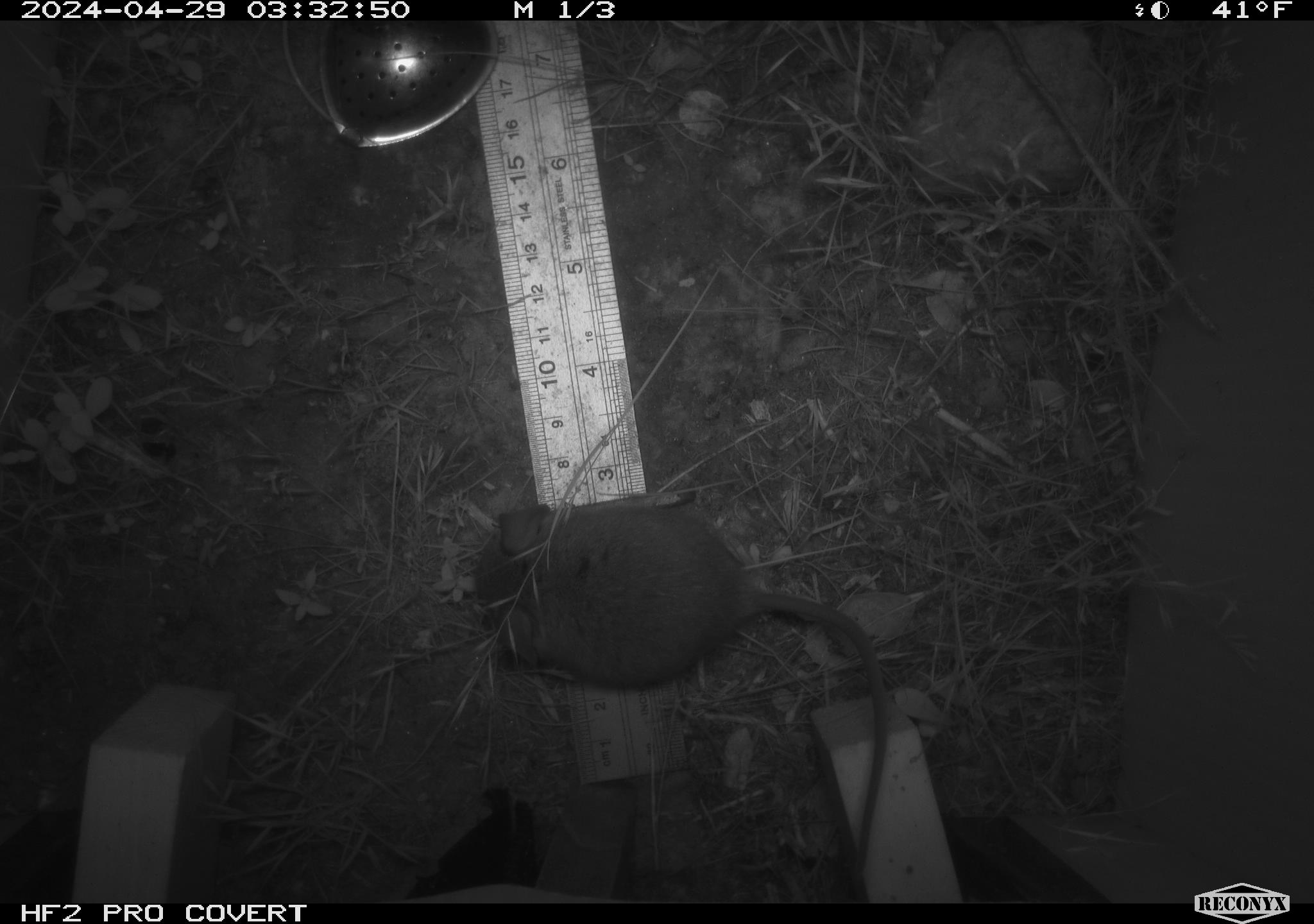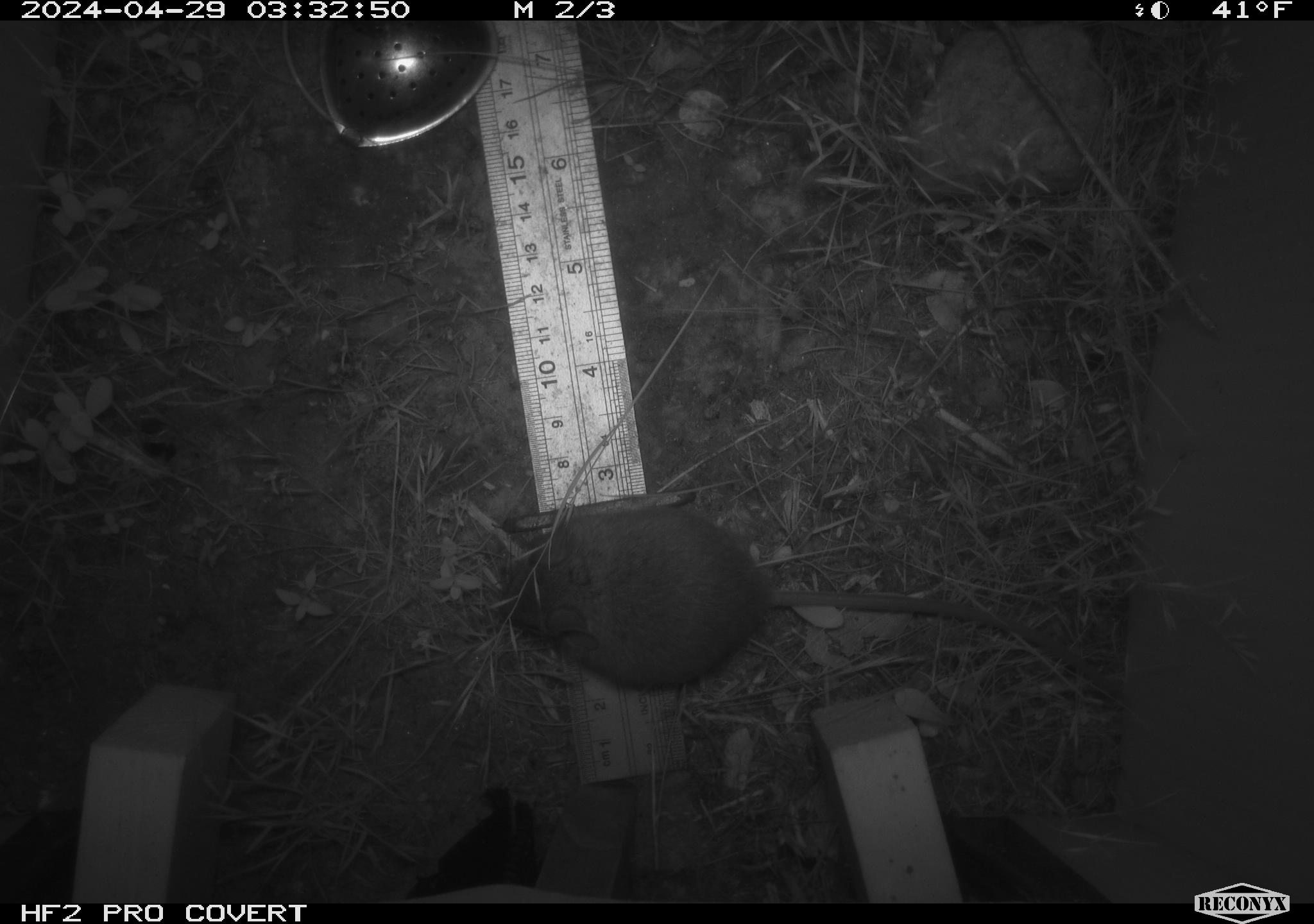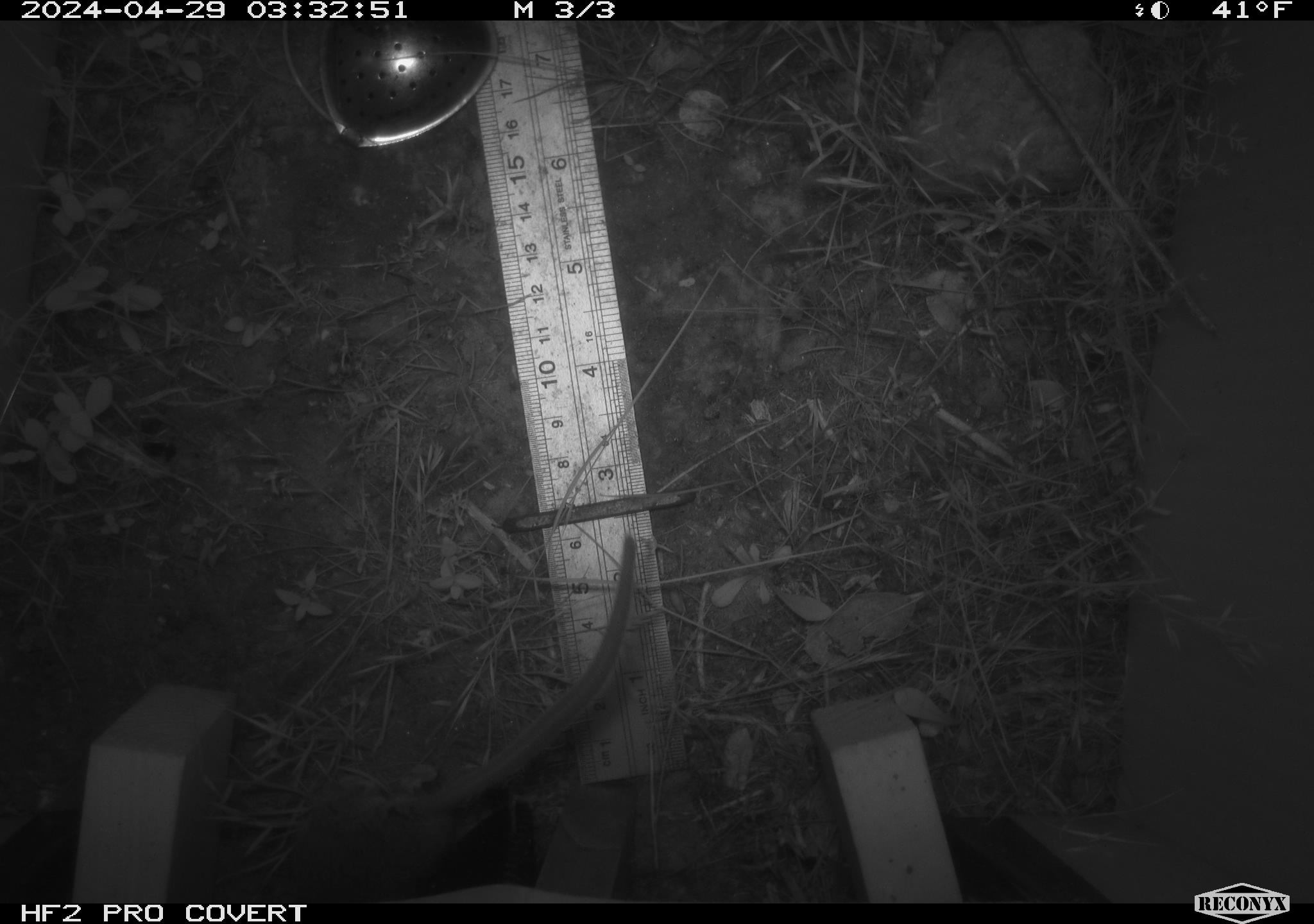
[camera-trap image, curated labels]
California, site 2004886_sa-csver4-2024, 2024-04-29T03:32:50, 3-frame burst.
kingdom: Animalia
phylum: Chordata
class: Mammalia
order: Rodentia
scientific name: Rodentia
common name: mouse species